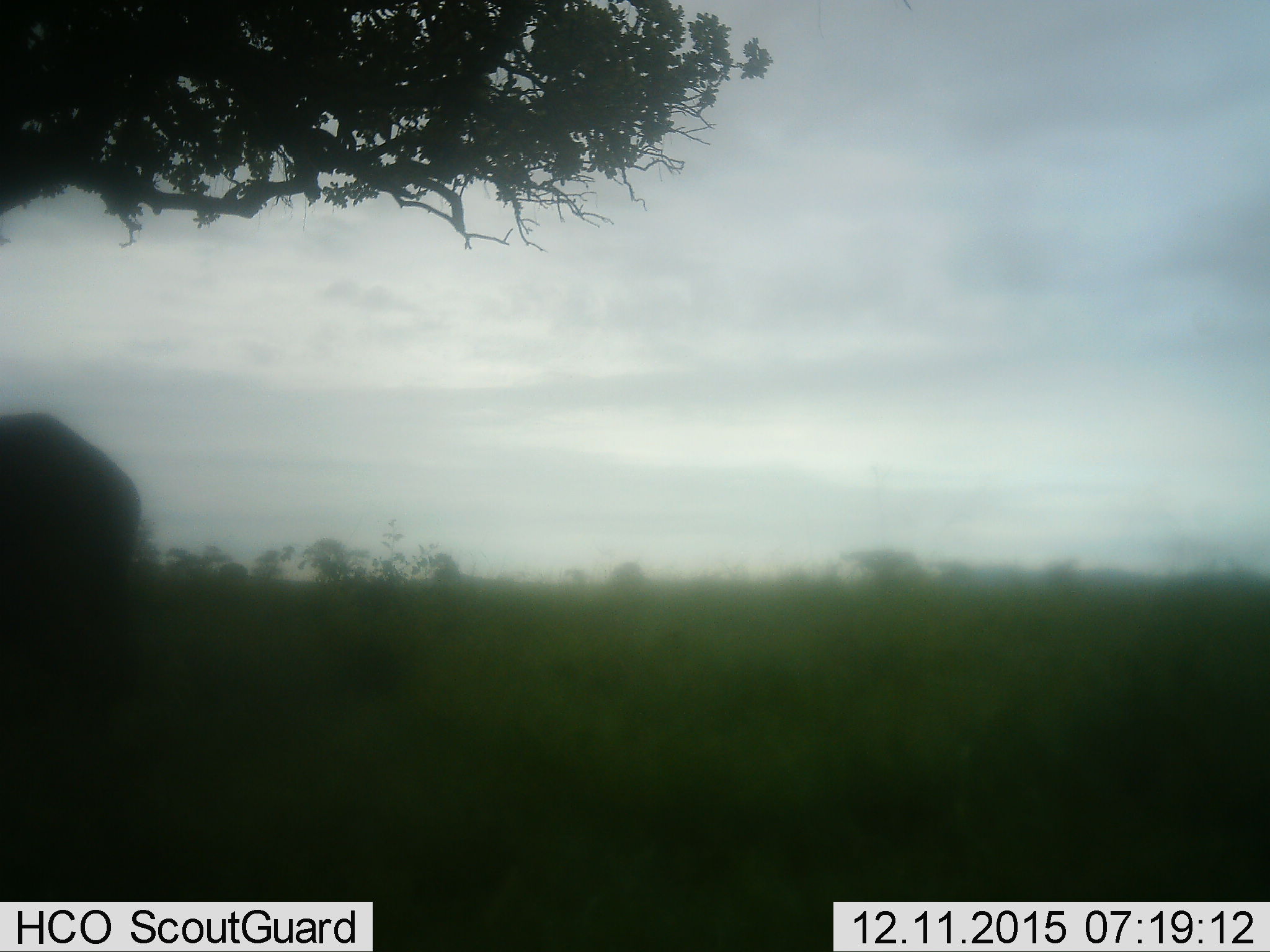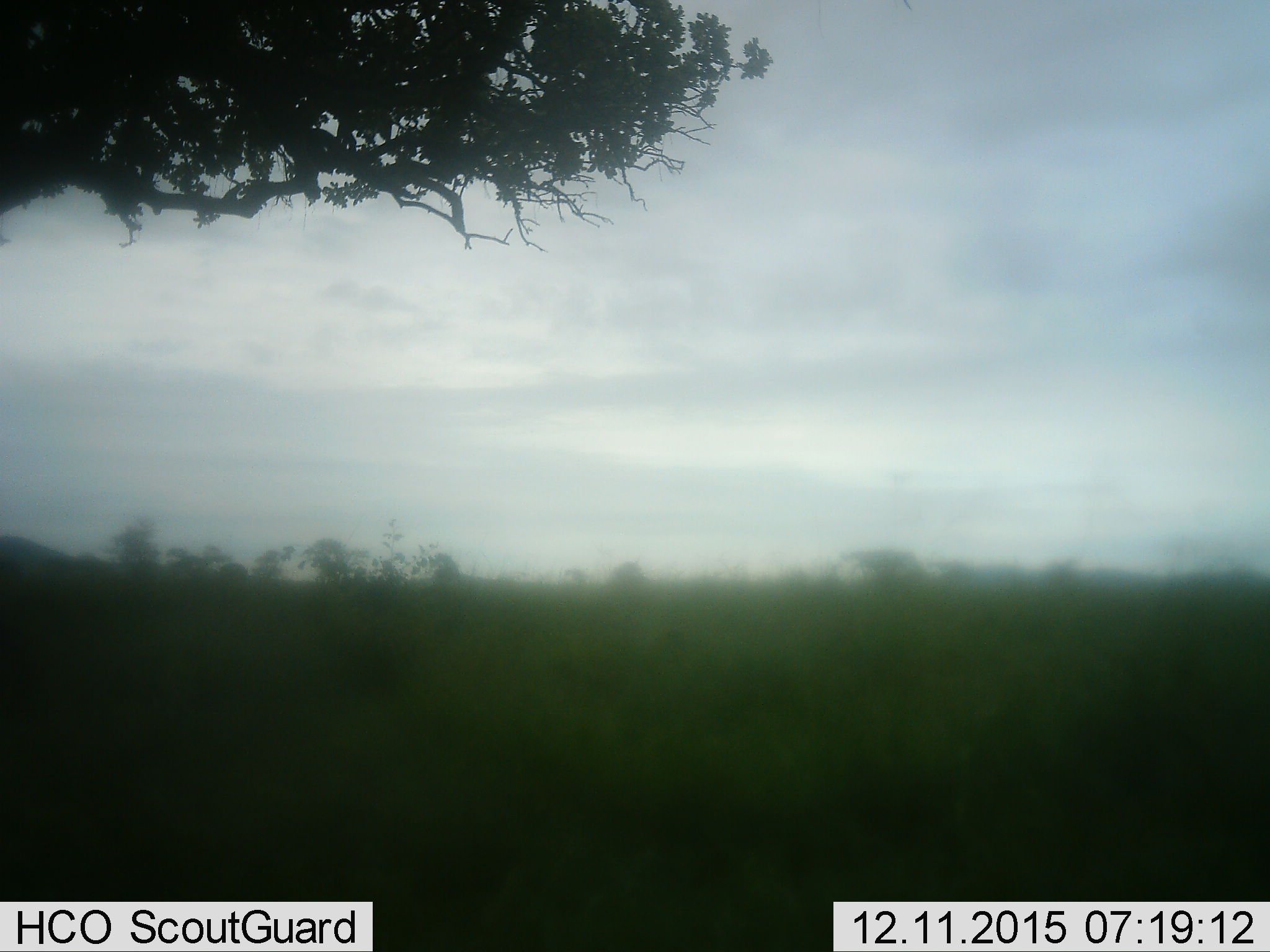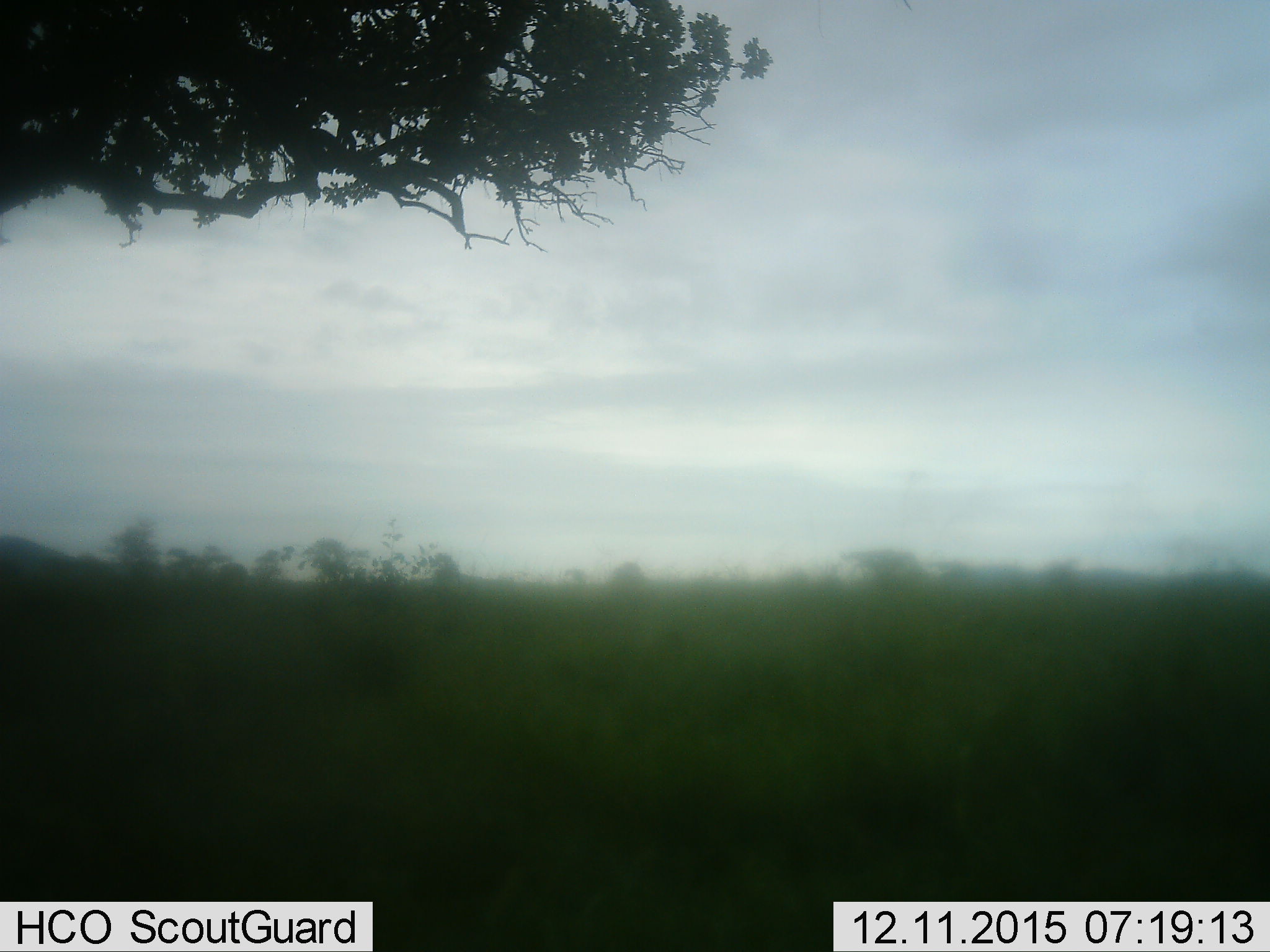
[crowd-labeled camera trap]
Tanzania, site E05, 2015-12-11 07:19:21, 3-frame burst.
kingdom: Animalia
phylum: Chordata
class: Mammalia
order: Proboscidea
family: Elephantidae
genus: Loxodonta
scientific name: Loxodonta africana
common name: african bush elephant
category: elephant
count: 1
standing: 50%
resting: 17%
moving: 50%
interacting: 0%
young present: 0%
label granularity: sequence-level